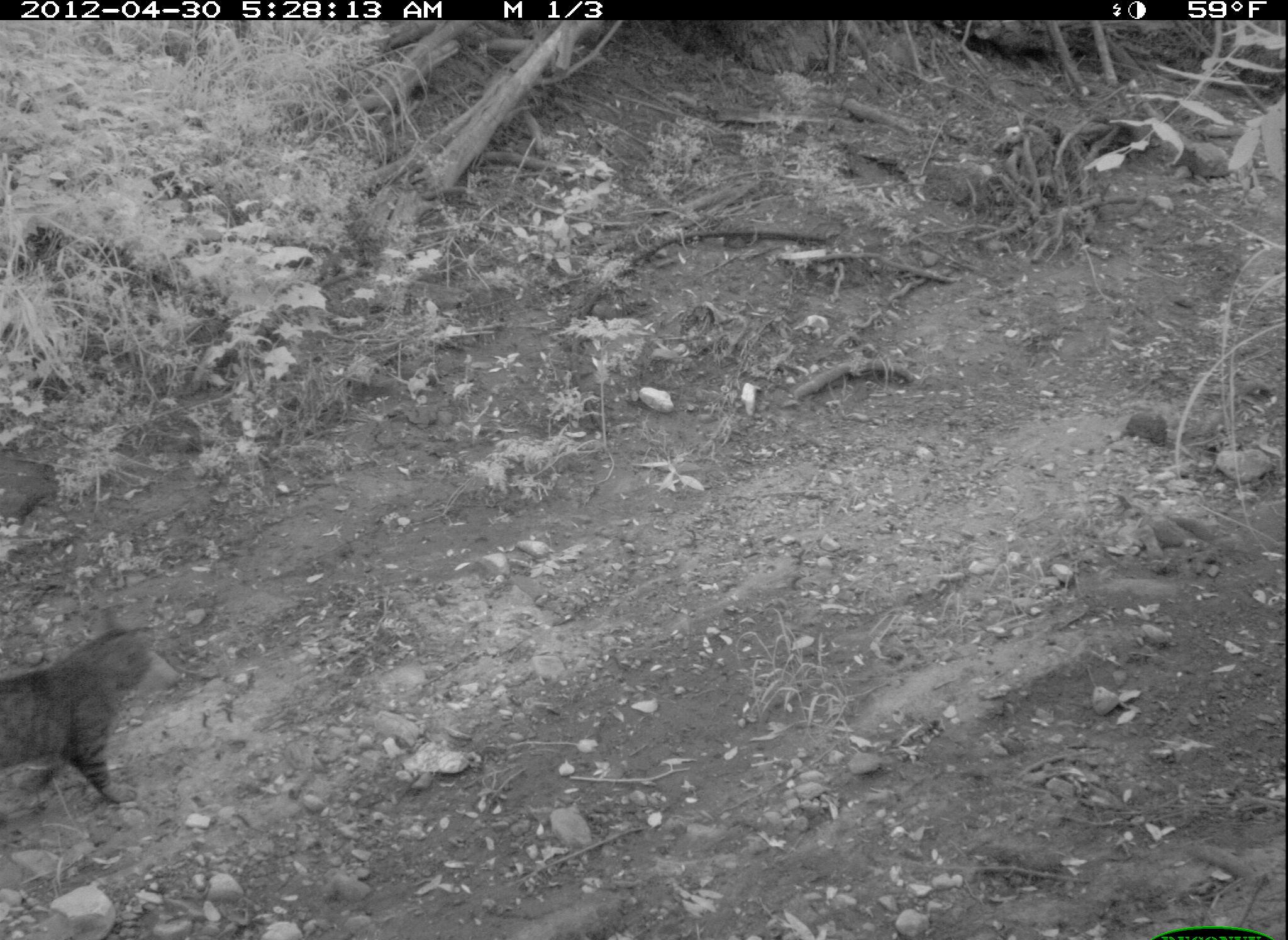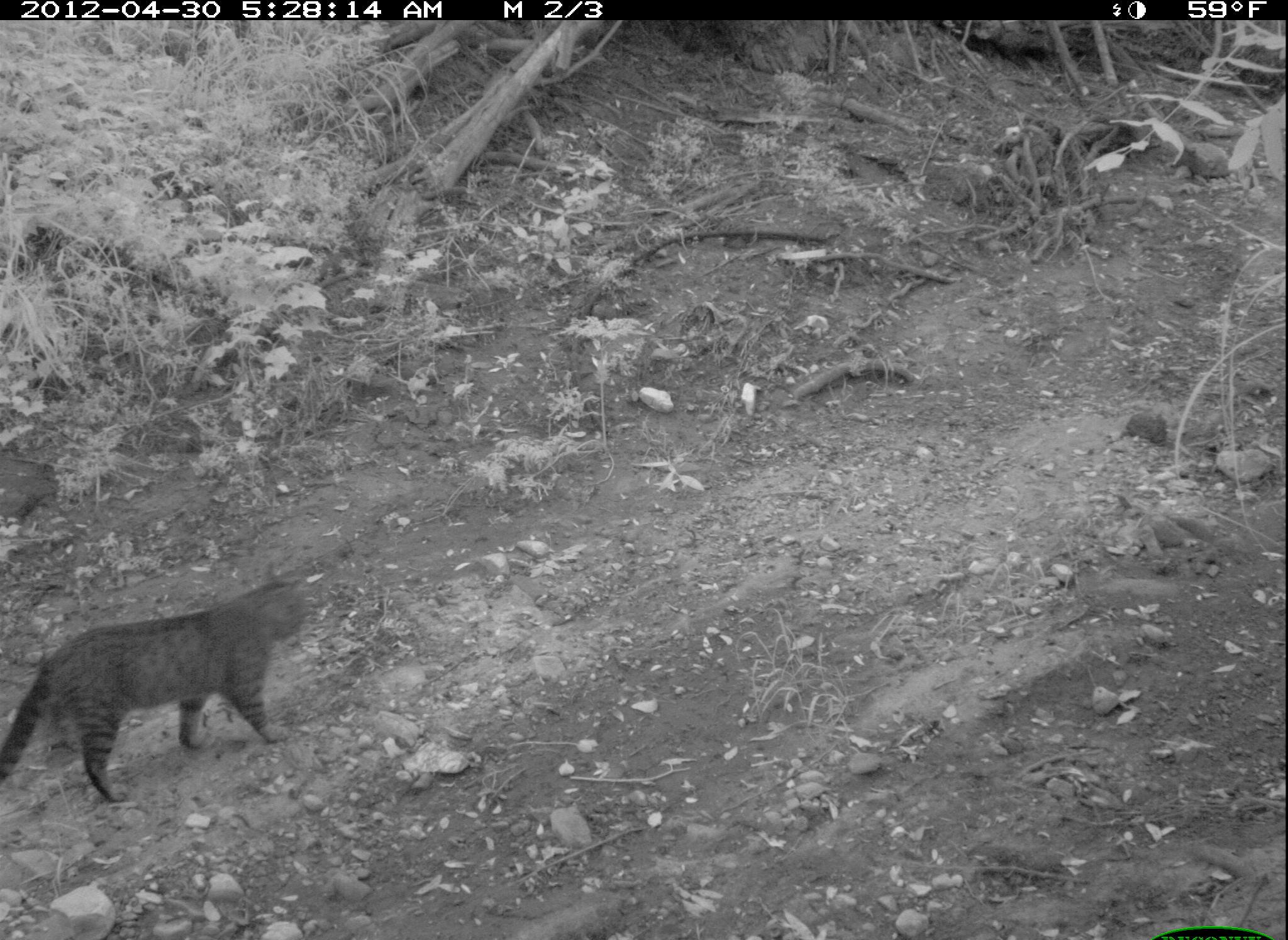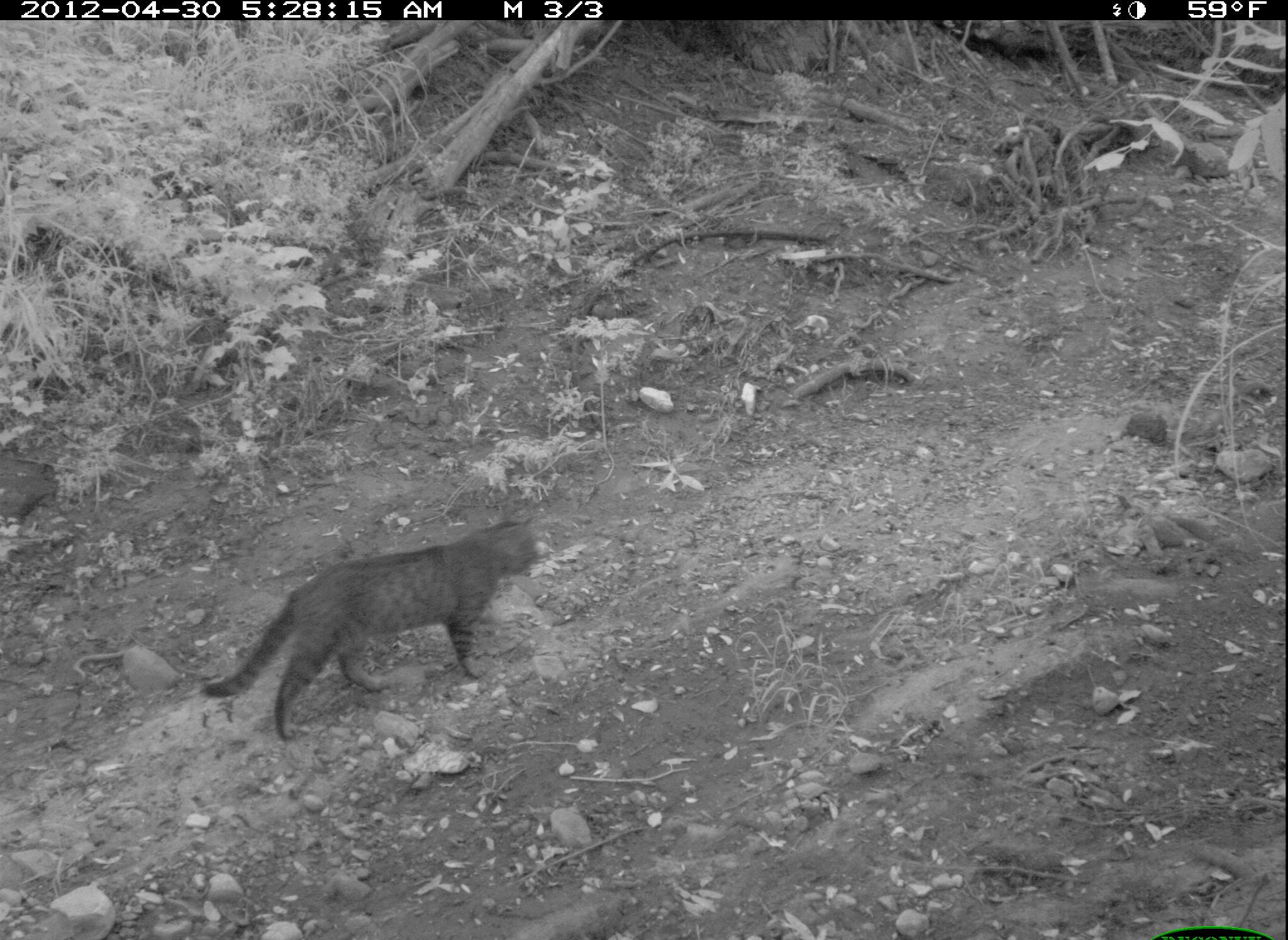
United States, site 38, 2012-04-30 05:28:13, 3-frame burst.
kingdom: Animalia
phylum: Chordata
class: Mammalia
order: Carnivora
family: Felidae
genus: Felis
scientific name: Felis catus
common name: cat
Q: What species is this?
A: Cat (Felis catus).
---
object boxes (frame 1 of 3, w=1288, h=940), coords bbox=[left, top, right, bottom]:
cat: bbox=[0, 593, 192, 821]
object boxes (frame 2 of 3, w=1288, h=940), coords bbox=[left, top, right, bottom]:
cat: bbox=[5, 559, 357, 823]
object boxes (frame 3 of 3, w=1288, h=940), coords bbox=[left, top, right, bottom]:
cat: bbox=[179, 511, 567, 739]